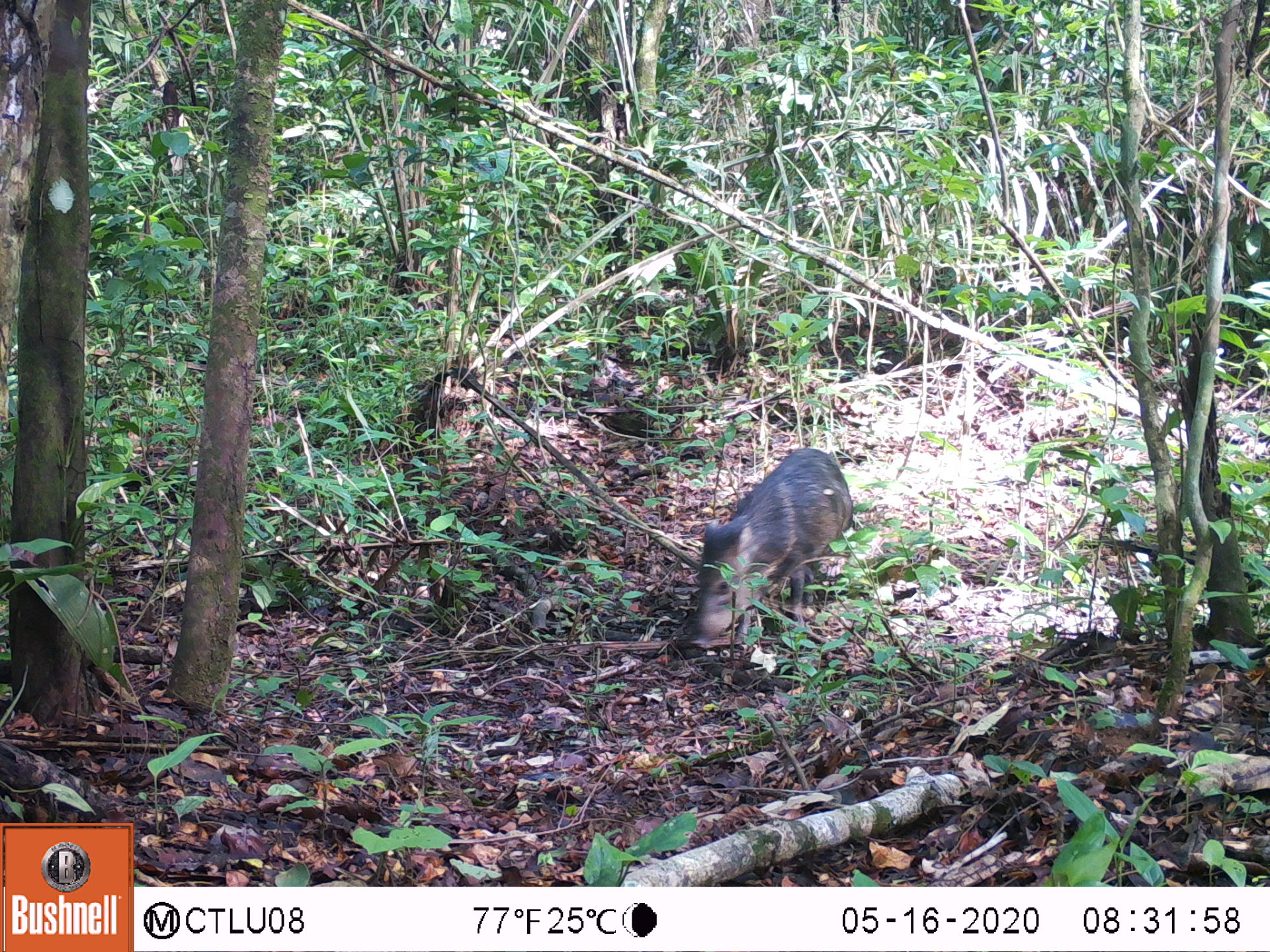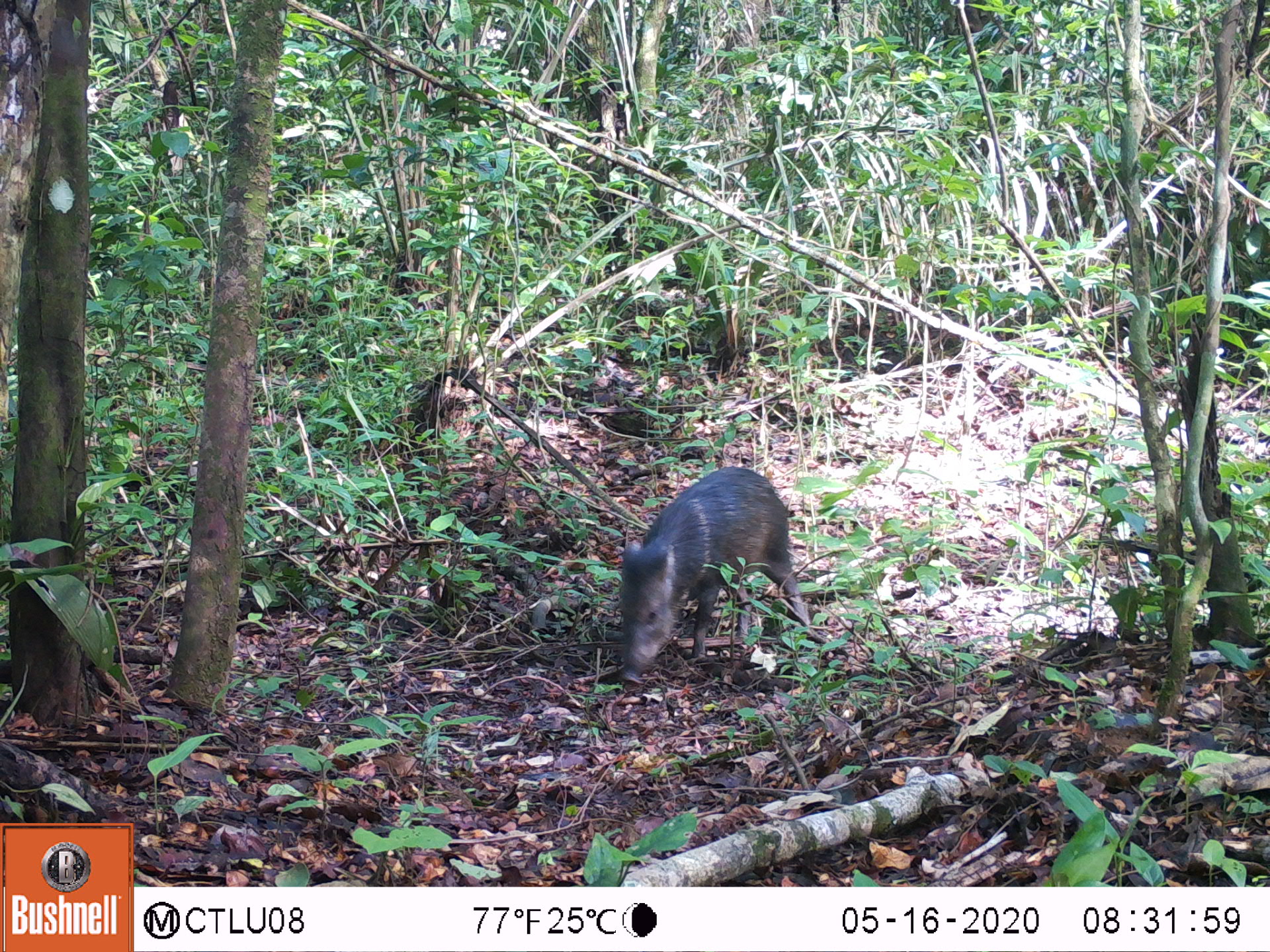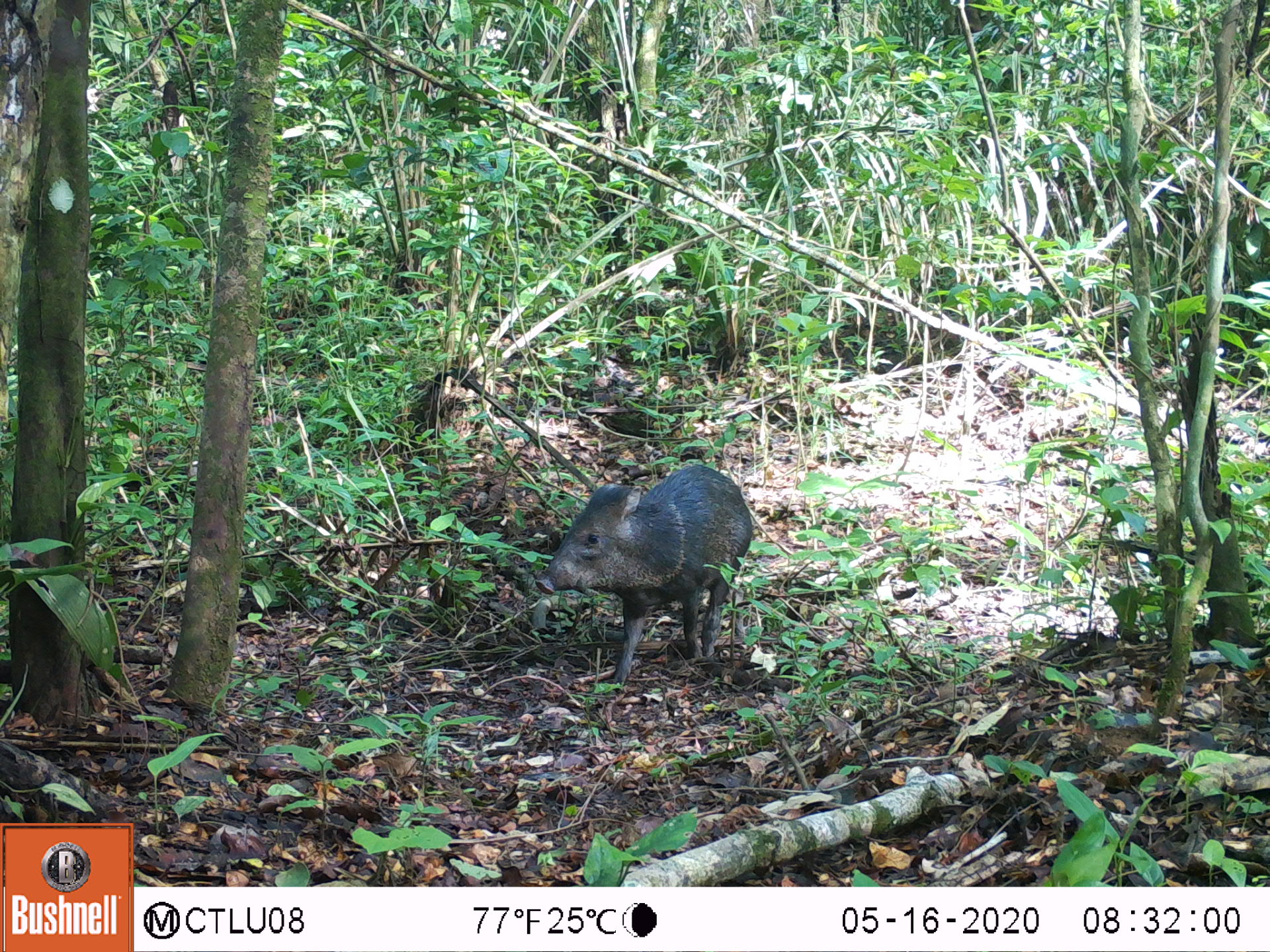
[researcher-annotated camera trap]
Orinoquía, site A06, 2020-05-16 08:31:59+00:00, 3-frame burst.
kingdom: Animalia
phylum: Chordata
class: Mammalia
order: Artiodactyla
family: Tayassuidae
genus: Pecari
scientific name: Pecari tajacu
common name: collared peccary